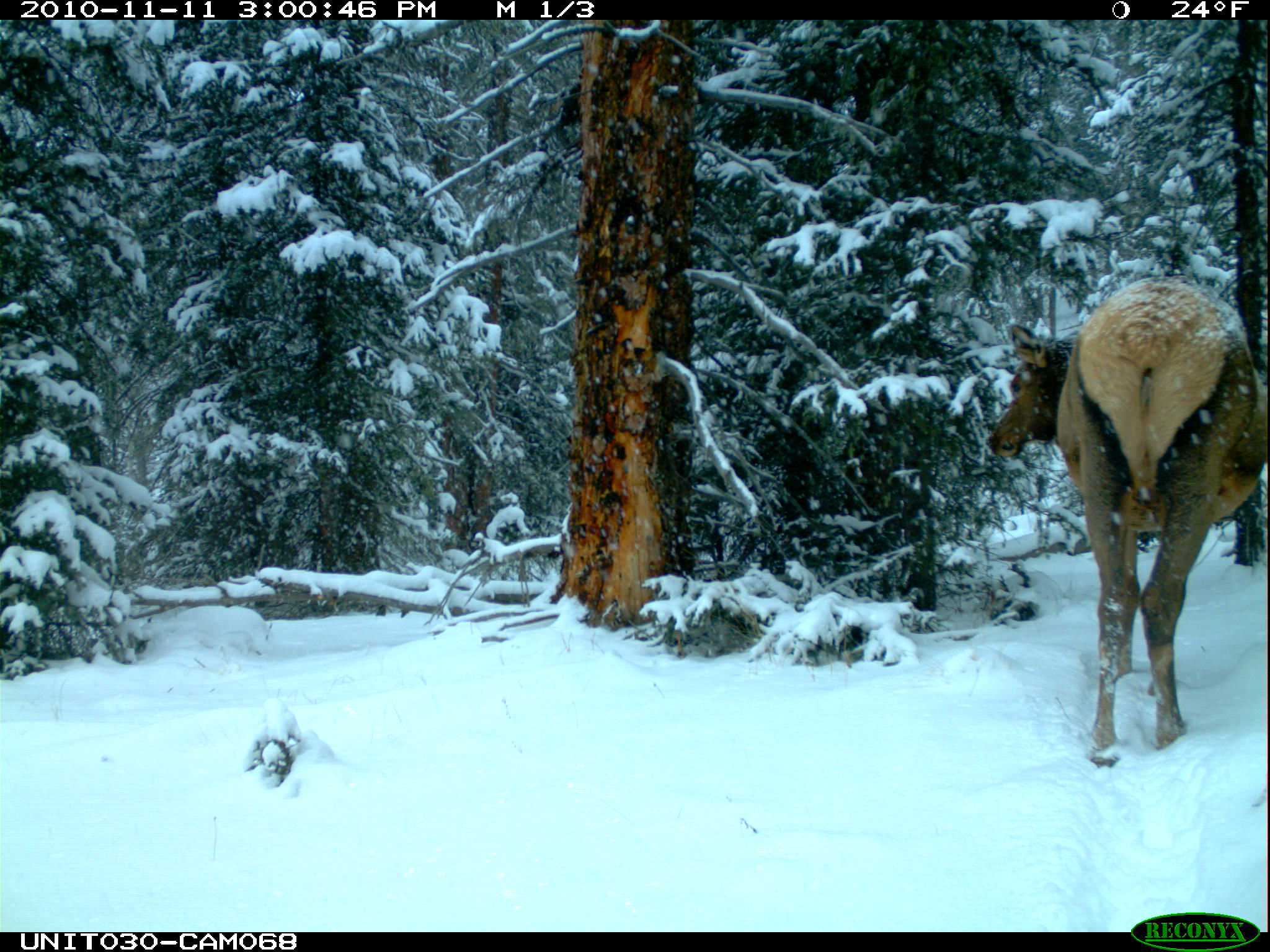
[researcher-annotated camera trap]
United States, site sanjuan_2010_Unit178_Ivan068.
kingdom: Animalia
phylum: Chordata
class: Mammalia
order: Artiodactyla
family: Cervidae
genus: Cervus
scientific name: Cervus elaphus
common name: red deer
Cervus elaphus (red deer).